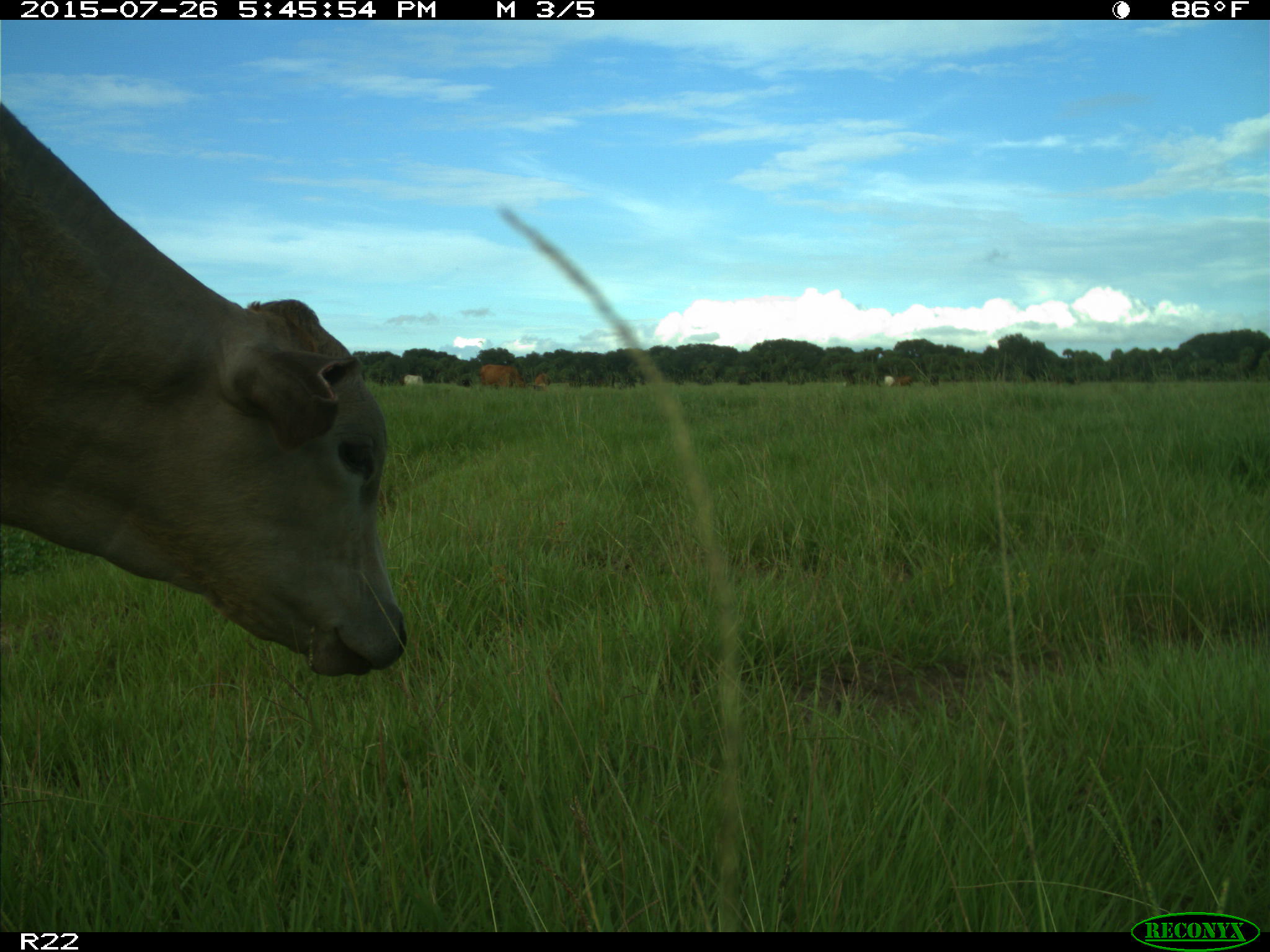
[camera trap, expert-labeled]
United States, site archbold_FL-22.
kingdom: Animalia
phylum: Chordata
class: Mammalia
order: Artiodactyla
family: Bovidae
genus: Bos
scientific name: Bos taurus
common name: domestic cow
Bos taurus (domestic cow).